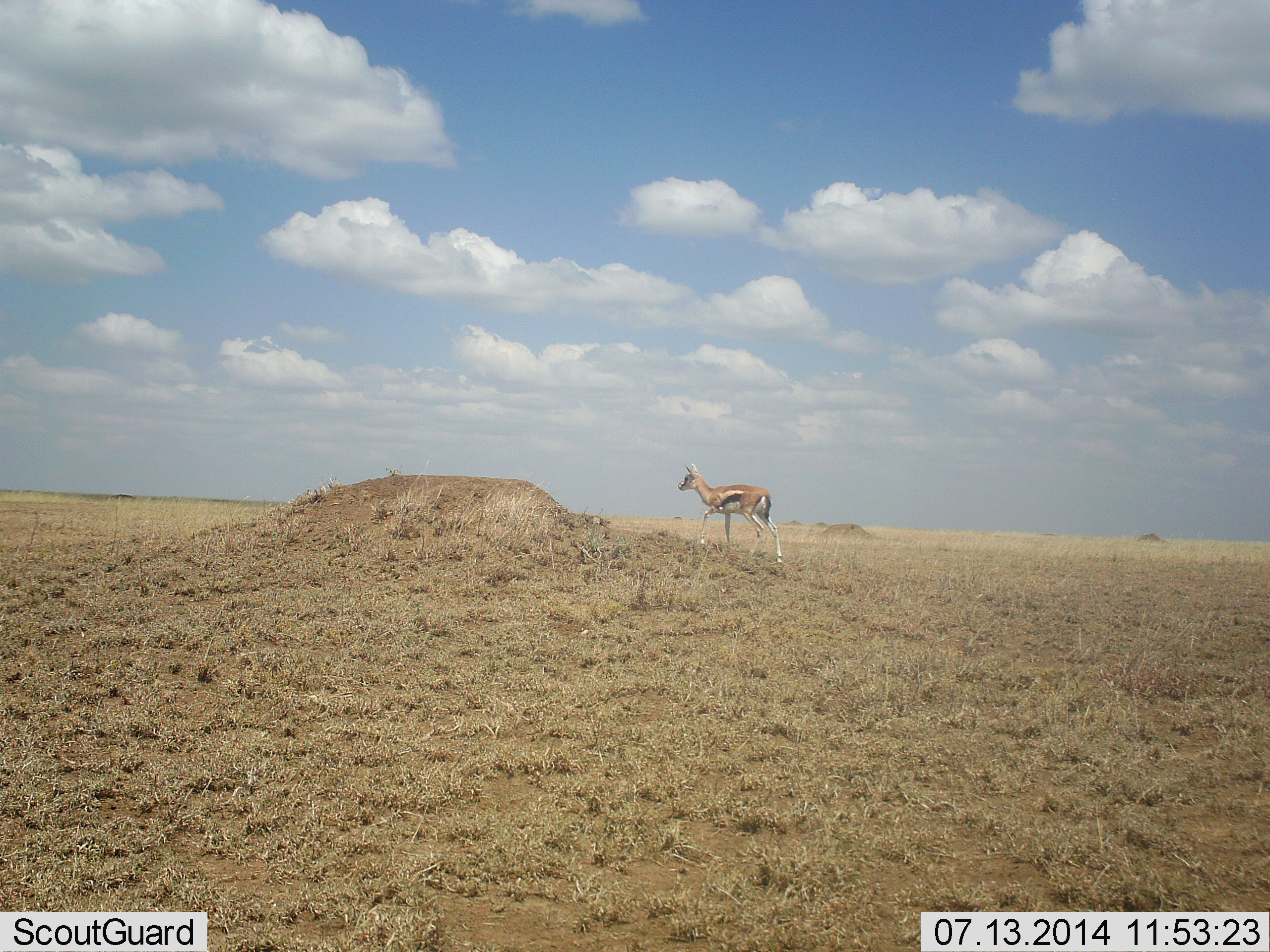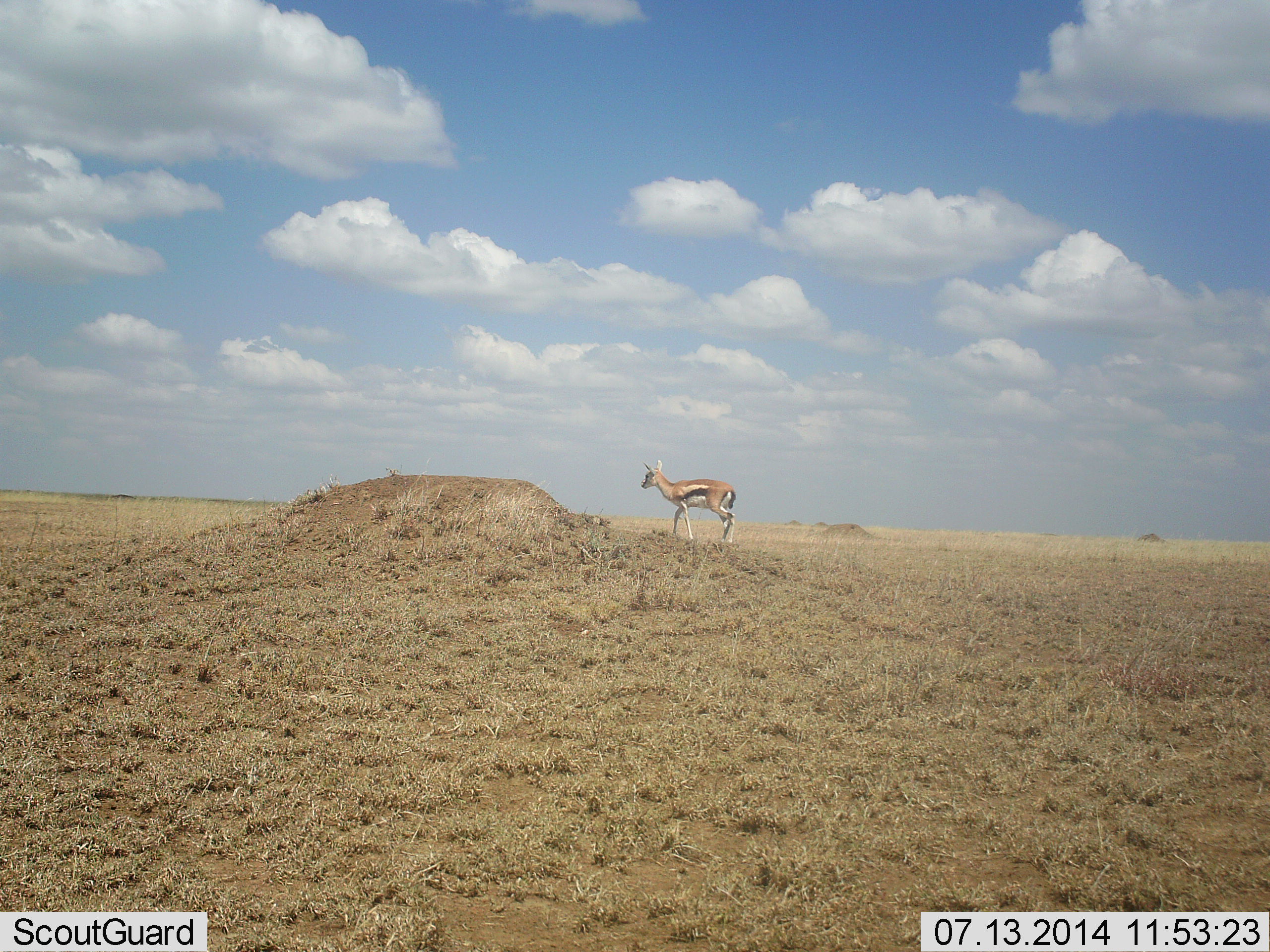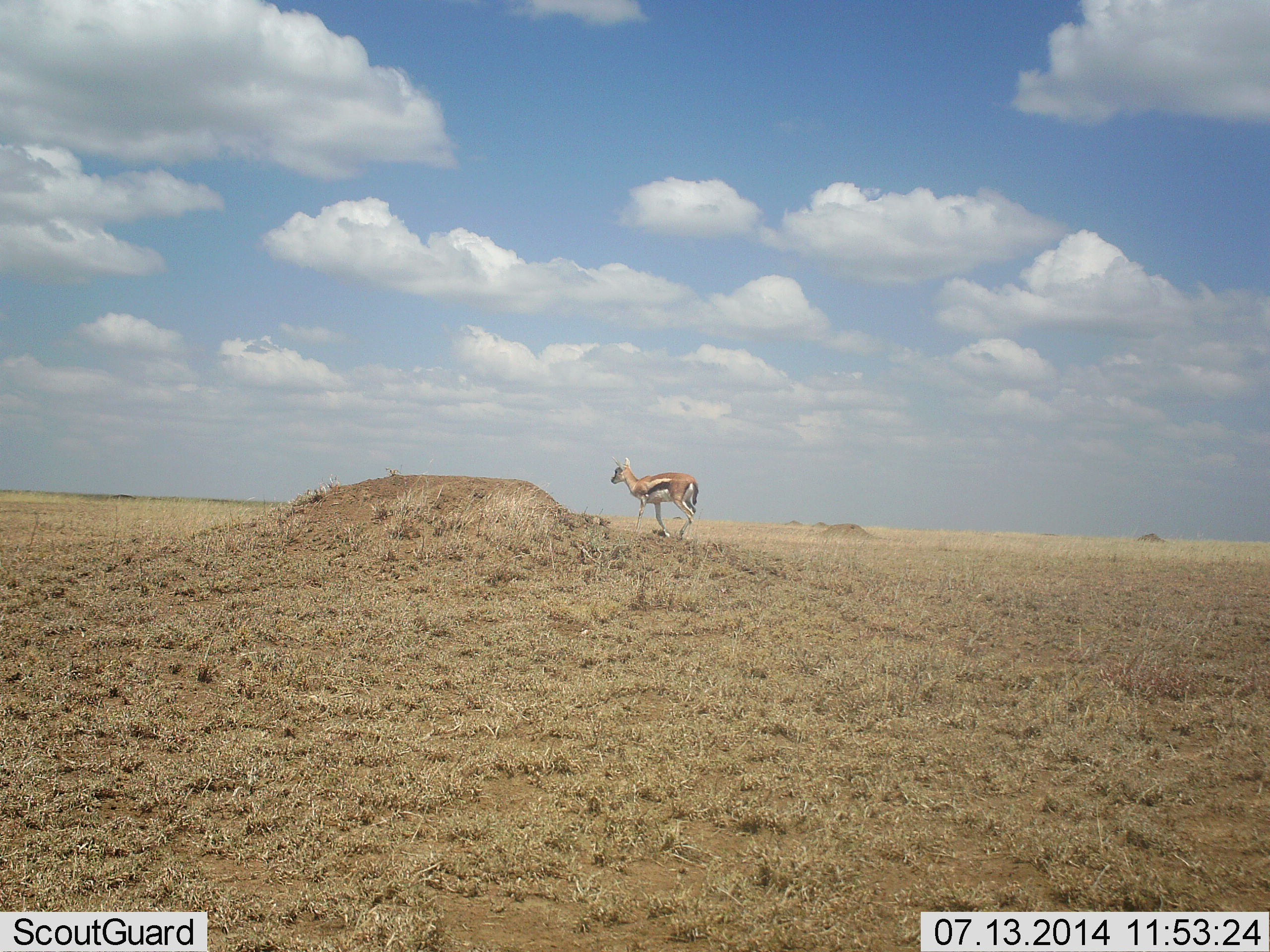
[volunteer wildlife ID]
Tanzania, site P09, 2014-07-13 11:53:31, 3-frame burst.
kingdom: Animalia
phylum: Chordata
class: Mammalia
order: Artiodactyla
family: Bovidae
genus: Eudorcas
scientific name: Eudorcas thomsonii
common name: thomson's gazelle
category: gazellethomsons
Gazellethomsons (thomson's gazelle) (Eudorcas thomsonii), count 1. Behavior (volunteer vote fractions): standing 30%, resting 0%, moving 60%, interacting 10%. Young present (vote fraction): 0%. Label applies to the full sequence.